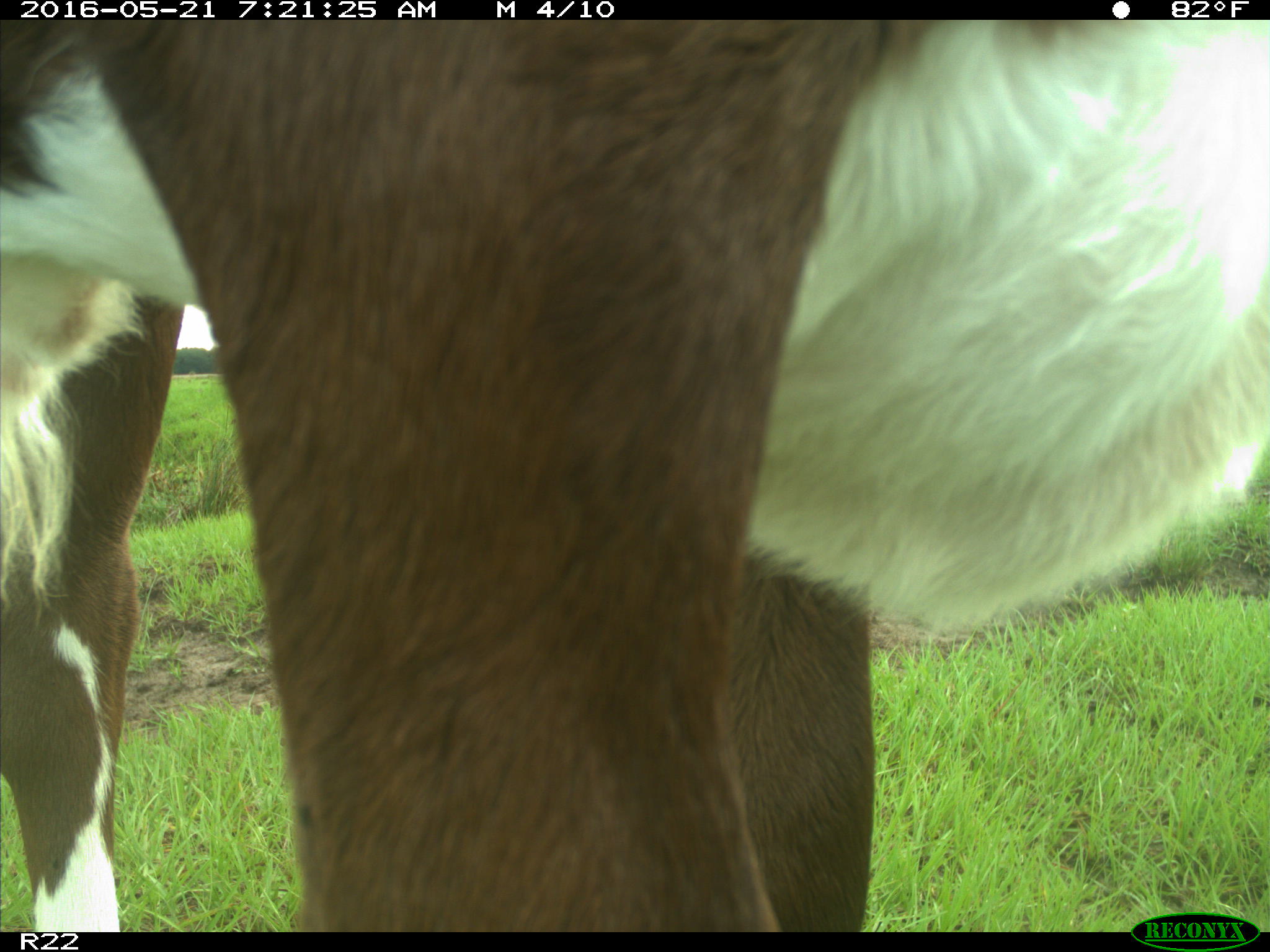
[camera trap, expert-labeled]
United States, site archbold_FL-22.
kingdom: Animalia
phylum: Chordata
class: Mammalia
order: Artiodactyla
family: Bovidae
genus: Bos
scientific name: Bos taurus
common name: domestic cow